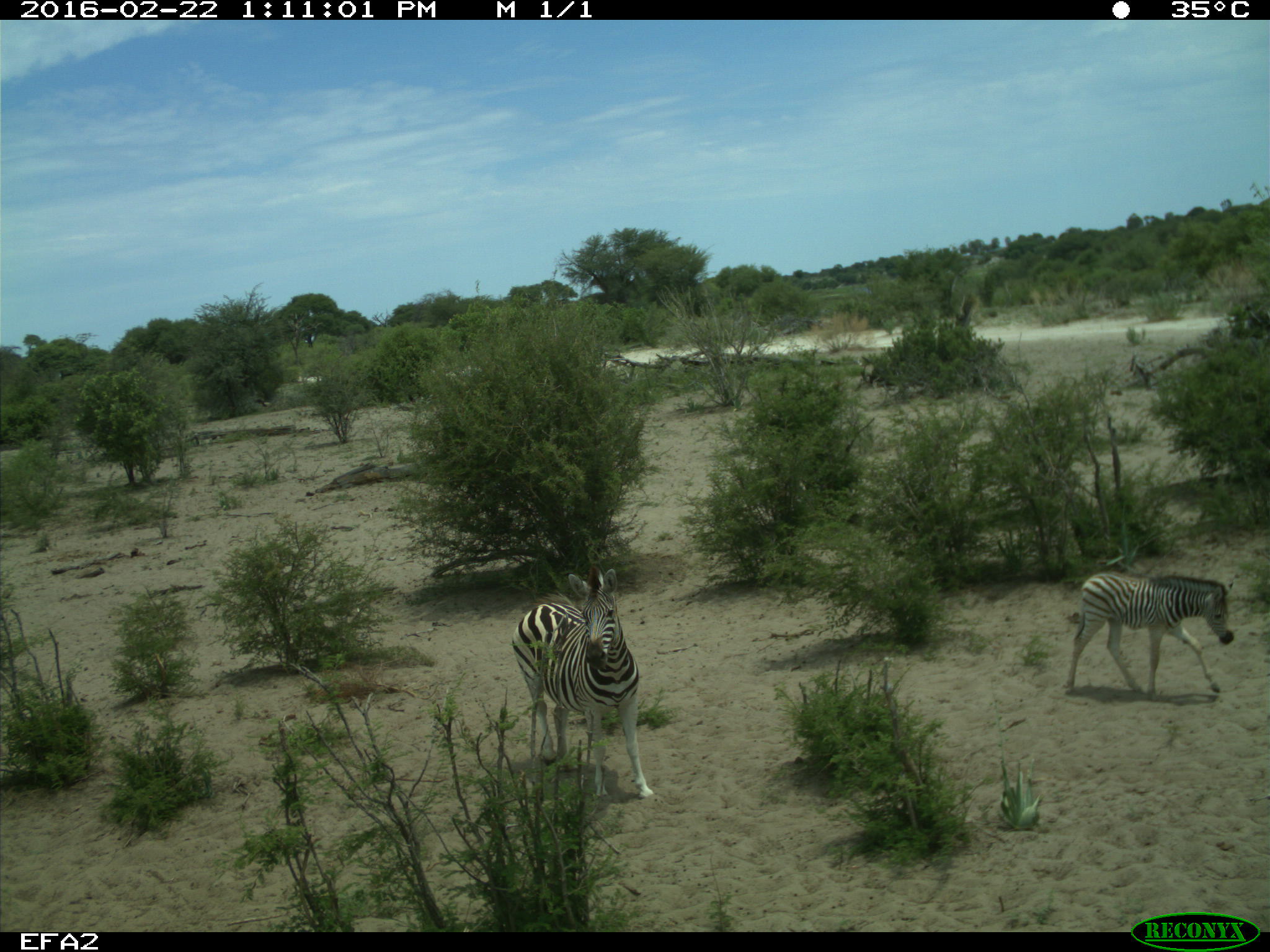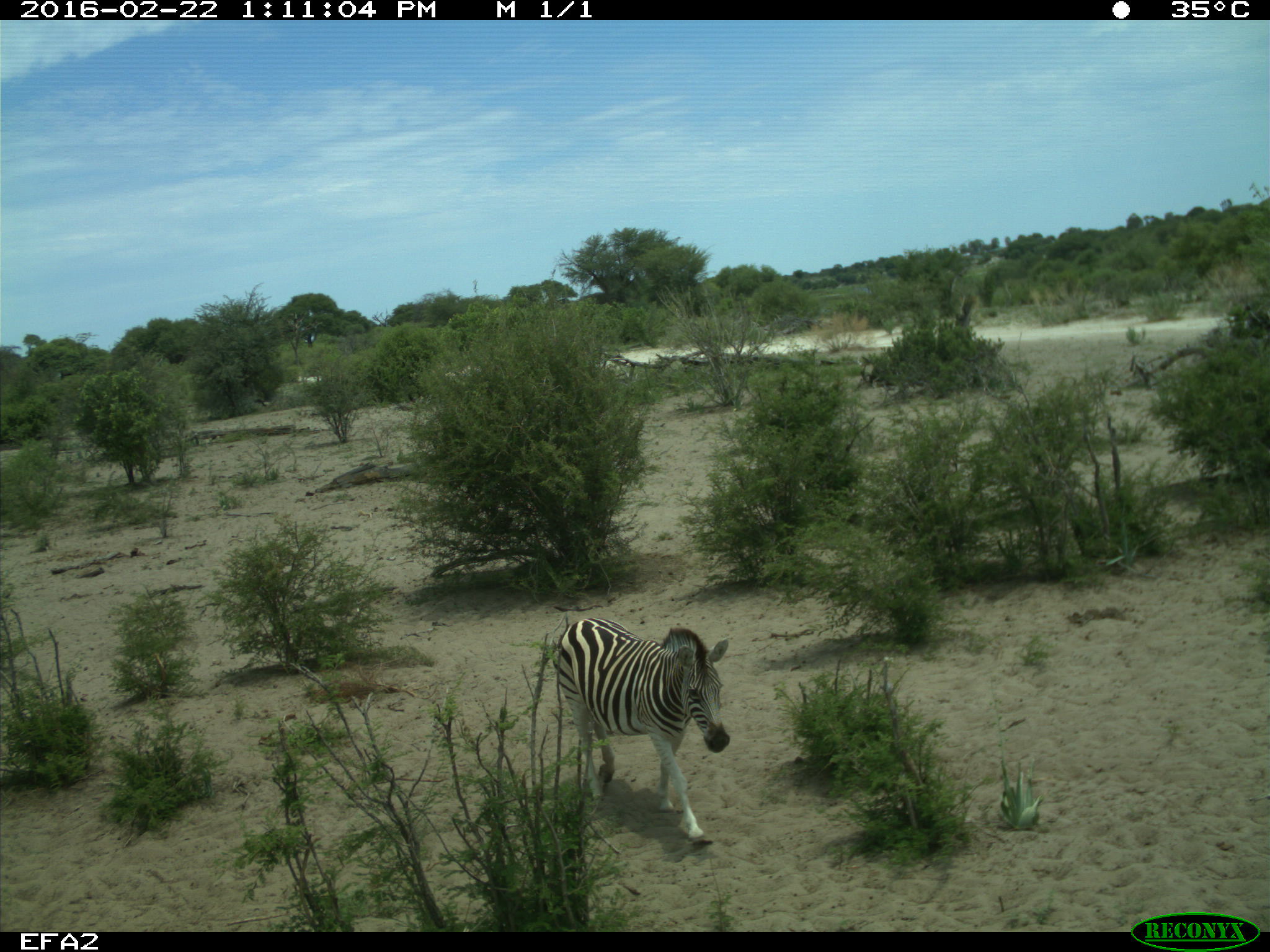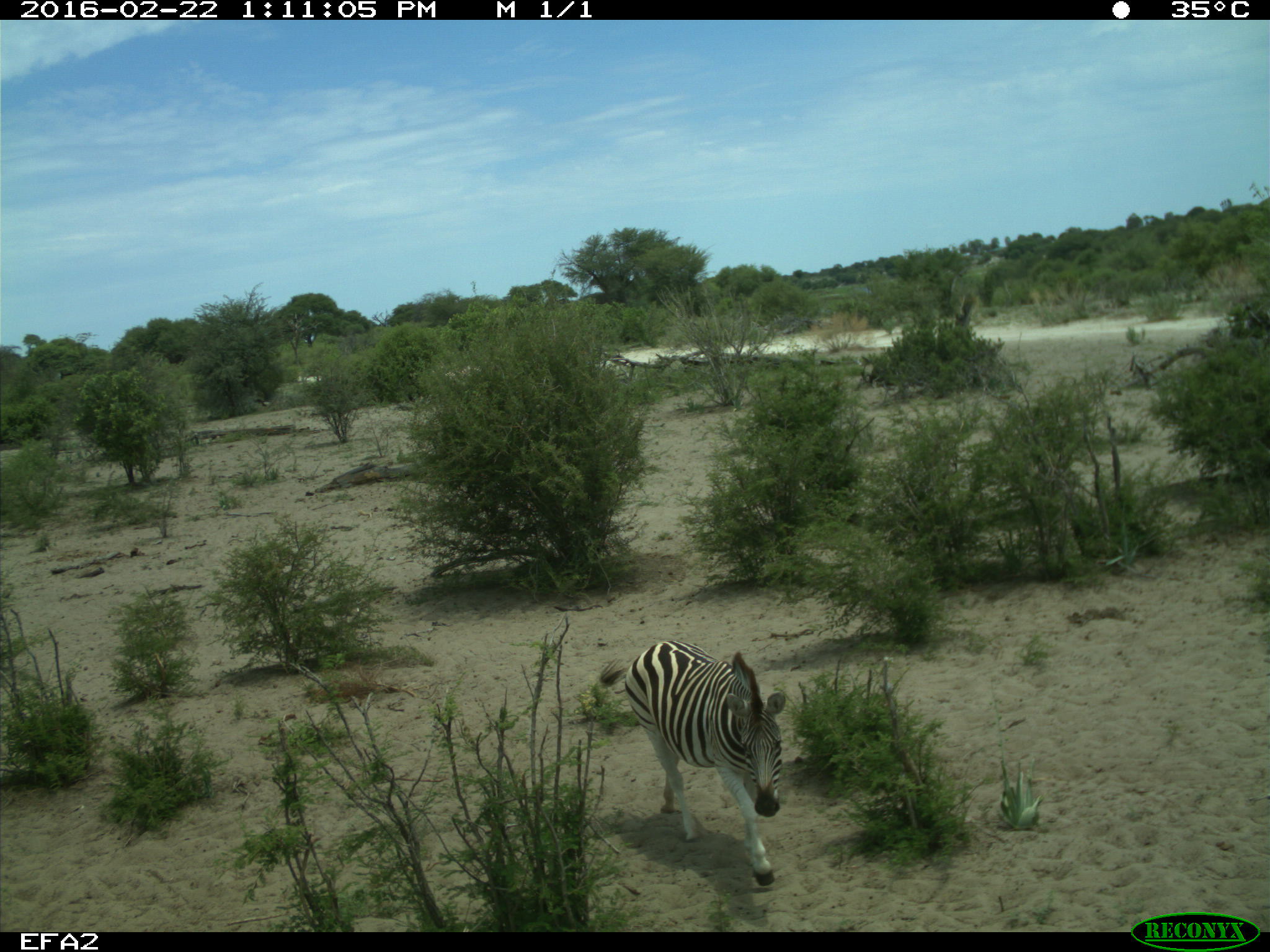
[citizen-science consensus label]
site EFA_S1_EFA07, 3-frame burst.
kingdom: Animalia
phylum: Chordata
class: Mammalia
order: Perissodactyla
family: Equidae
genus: Equus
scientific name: Equus quagga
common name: plains zebra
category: zebraplains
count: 2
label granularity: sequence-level